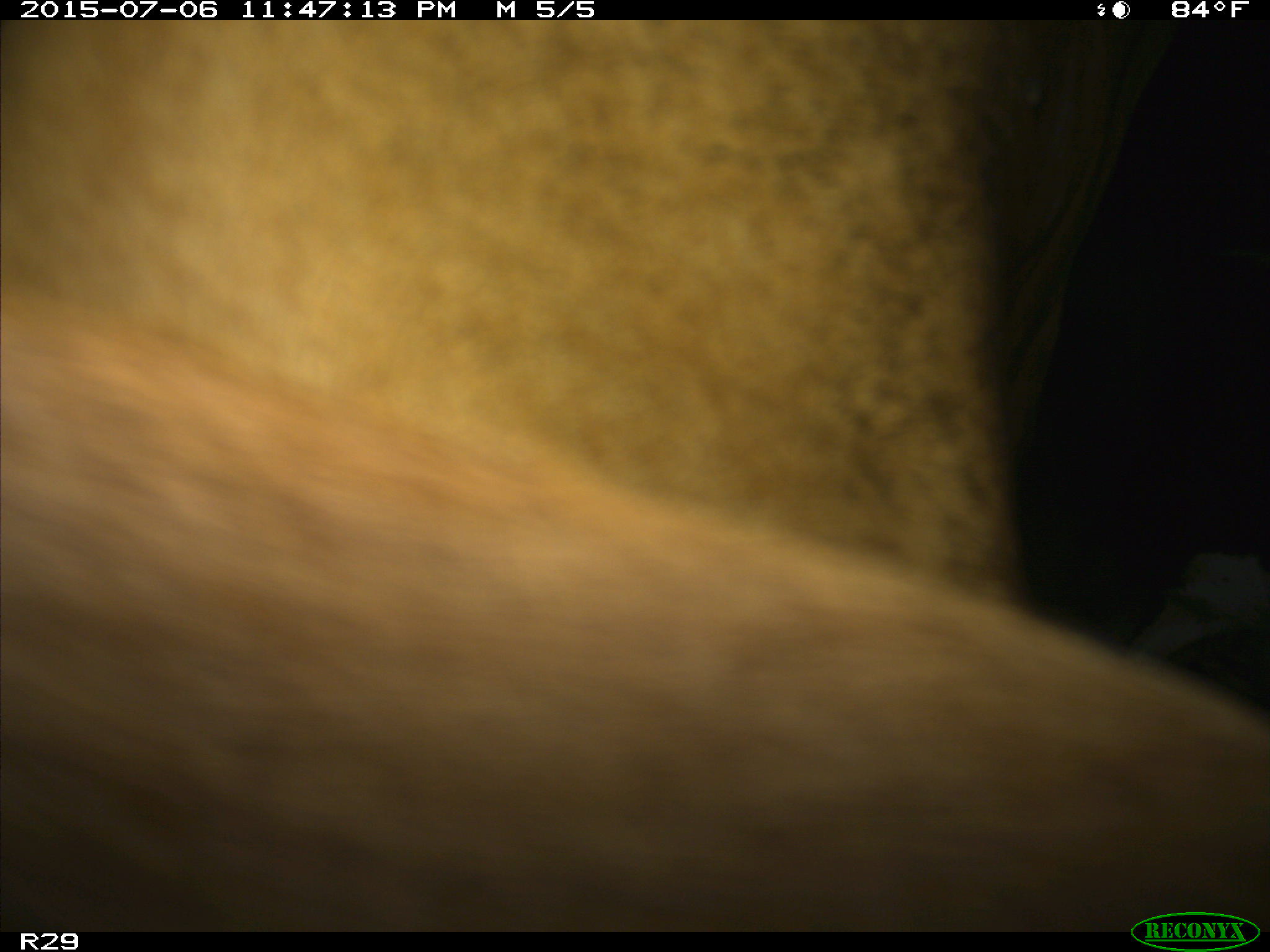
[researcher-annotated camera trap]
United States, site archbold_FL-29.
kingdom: Animalia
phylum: Chordata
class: Mammalia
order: Artiodactyla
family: Bovidae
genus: Bos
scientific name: Bos taurus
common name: domestic cow